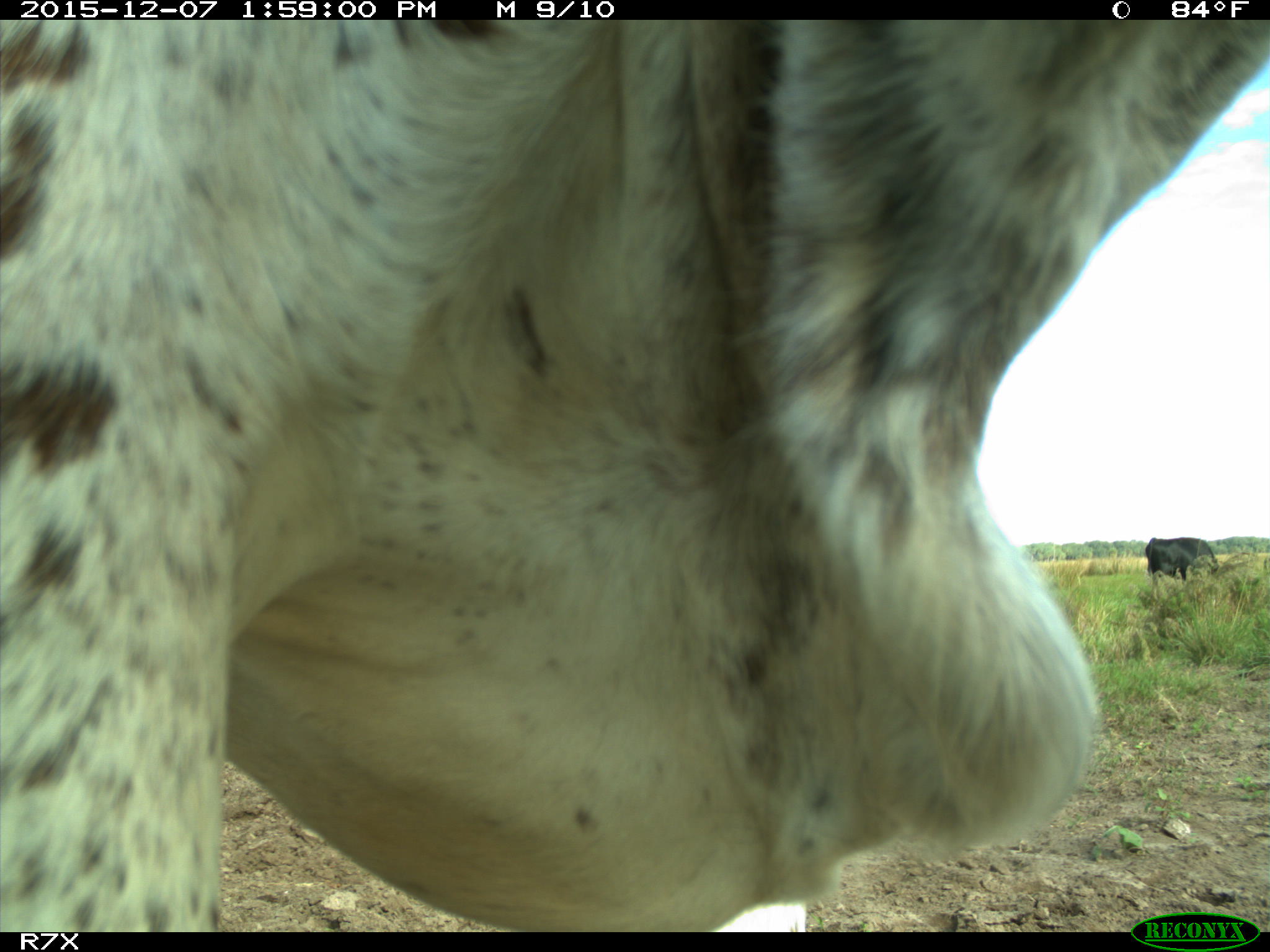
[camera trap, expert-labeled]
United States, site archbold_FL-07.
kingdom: Animalia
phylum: Chordata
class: Mammalia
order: Artiodactyla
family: Bovidae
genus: Bos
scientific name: Bos taurus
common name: domestic cow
Bos taurus (domestic cow).